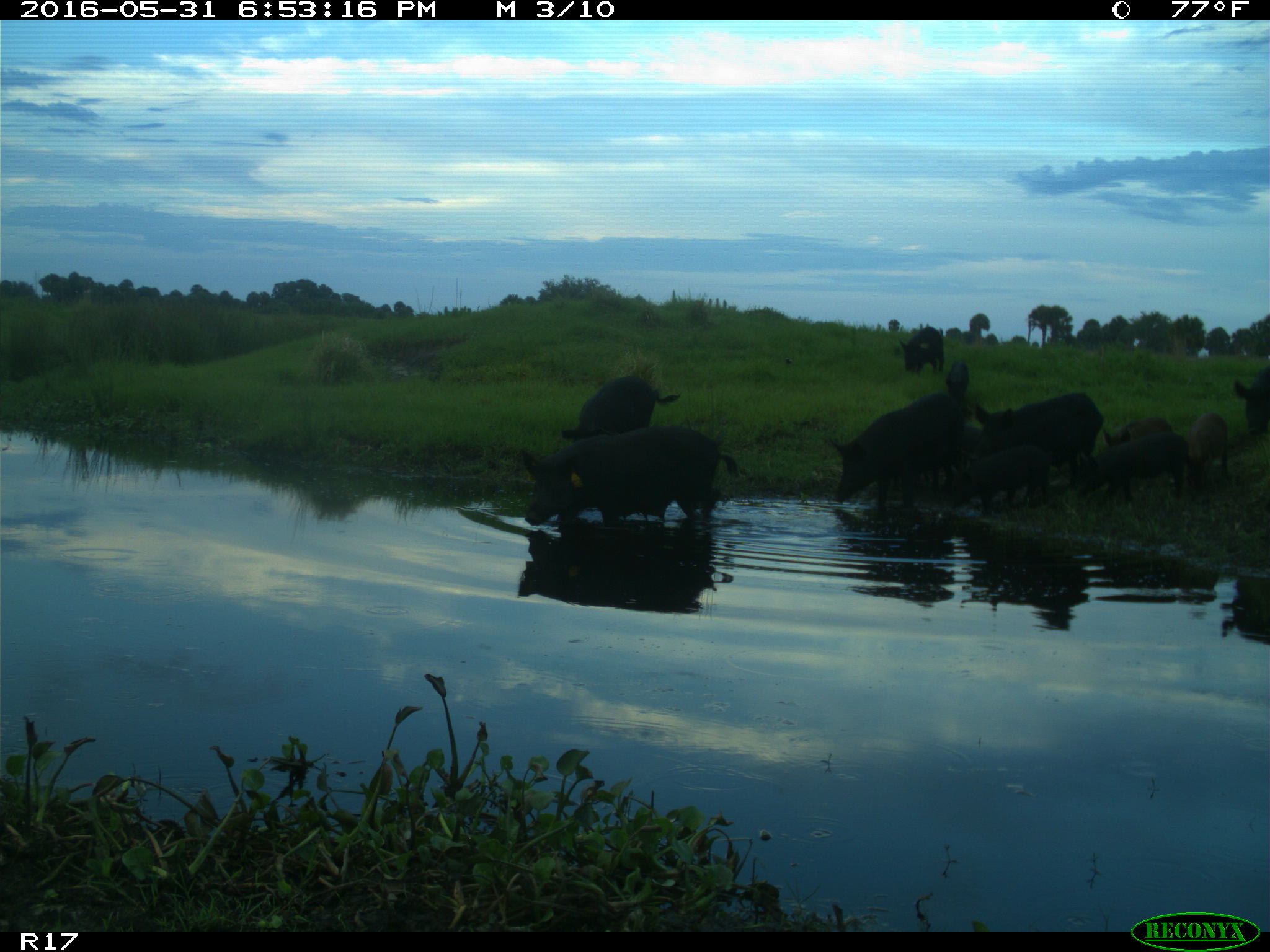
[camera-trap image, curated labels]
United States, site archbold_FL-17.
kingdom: Animalia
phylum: Chordata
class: Mammalia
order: Artiodactyla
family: Suidae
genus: Sus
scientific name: Sus scrofa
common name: wild boar